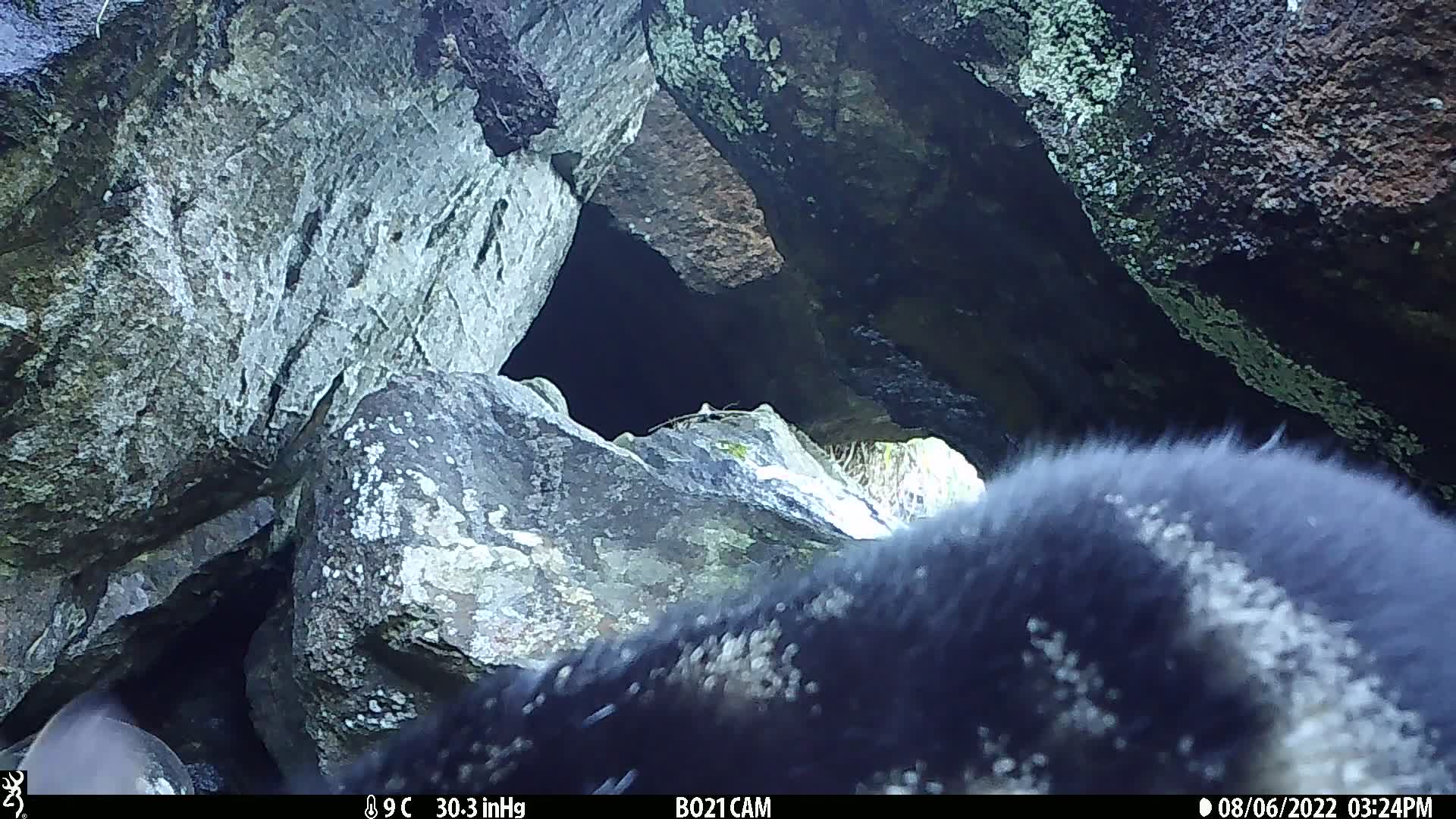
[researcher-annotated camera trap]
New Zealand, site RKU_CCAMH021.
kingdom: Animalia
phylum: Chordata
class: Mammalia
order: Carnivora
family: Felidae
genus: Felis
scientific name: Felis catus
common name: domestic cat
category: cat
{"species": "cat (domestic cat) (Felis catus)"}